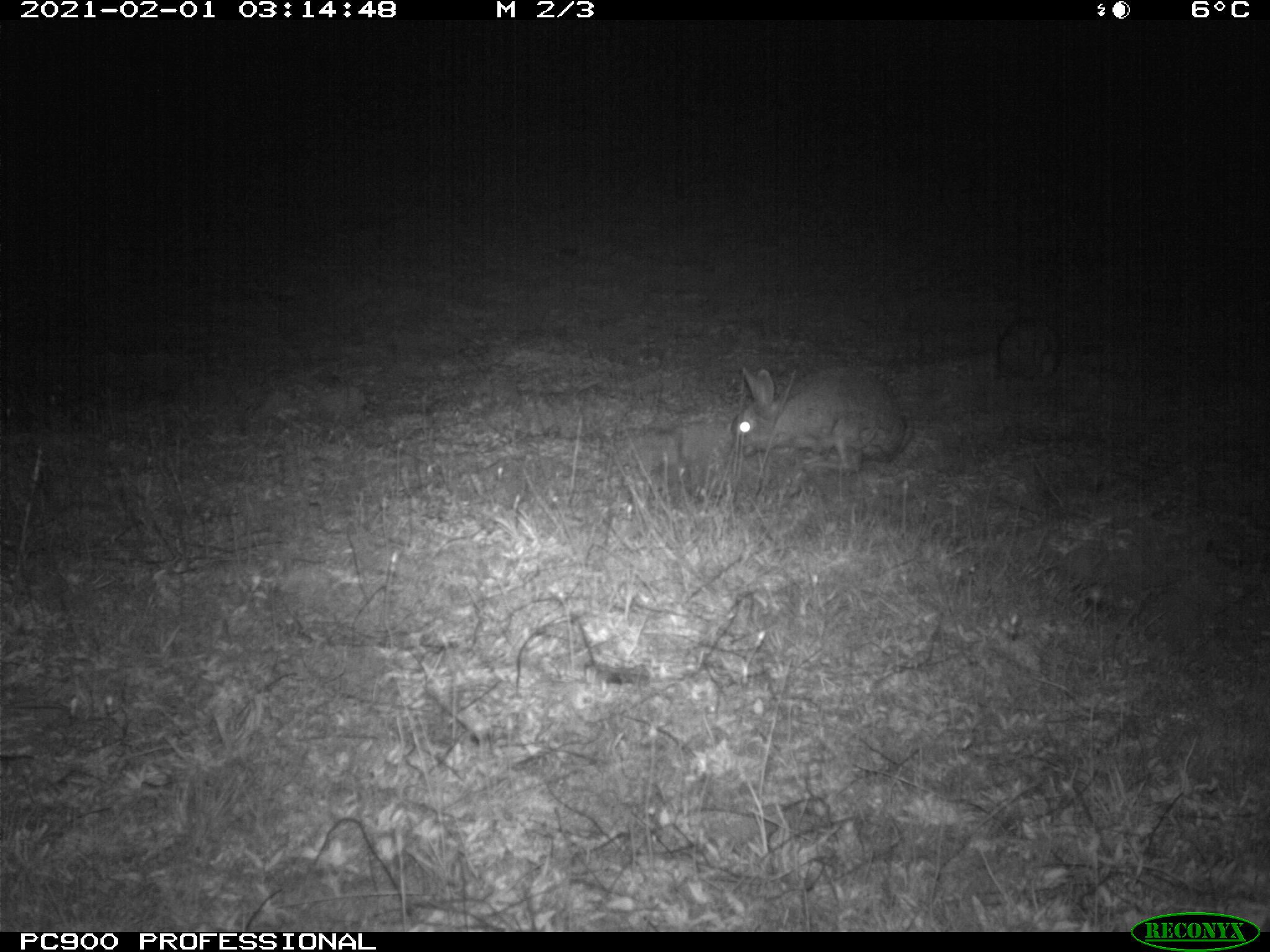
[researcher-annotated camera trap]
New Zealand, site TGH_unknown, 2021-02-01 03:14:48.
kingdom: Animalia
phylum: Chordata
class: Mammalia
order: Lagomorpha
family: Leporidae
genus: Oryctolagus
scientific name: Oryctolagus cuniculus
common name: european rabbit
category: rabbit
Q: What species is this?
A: Rabbit (european rabbit) (Oryctolagus cuniculus).